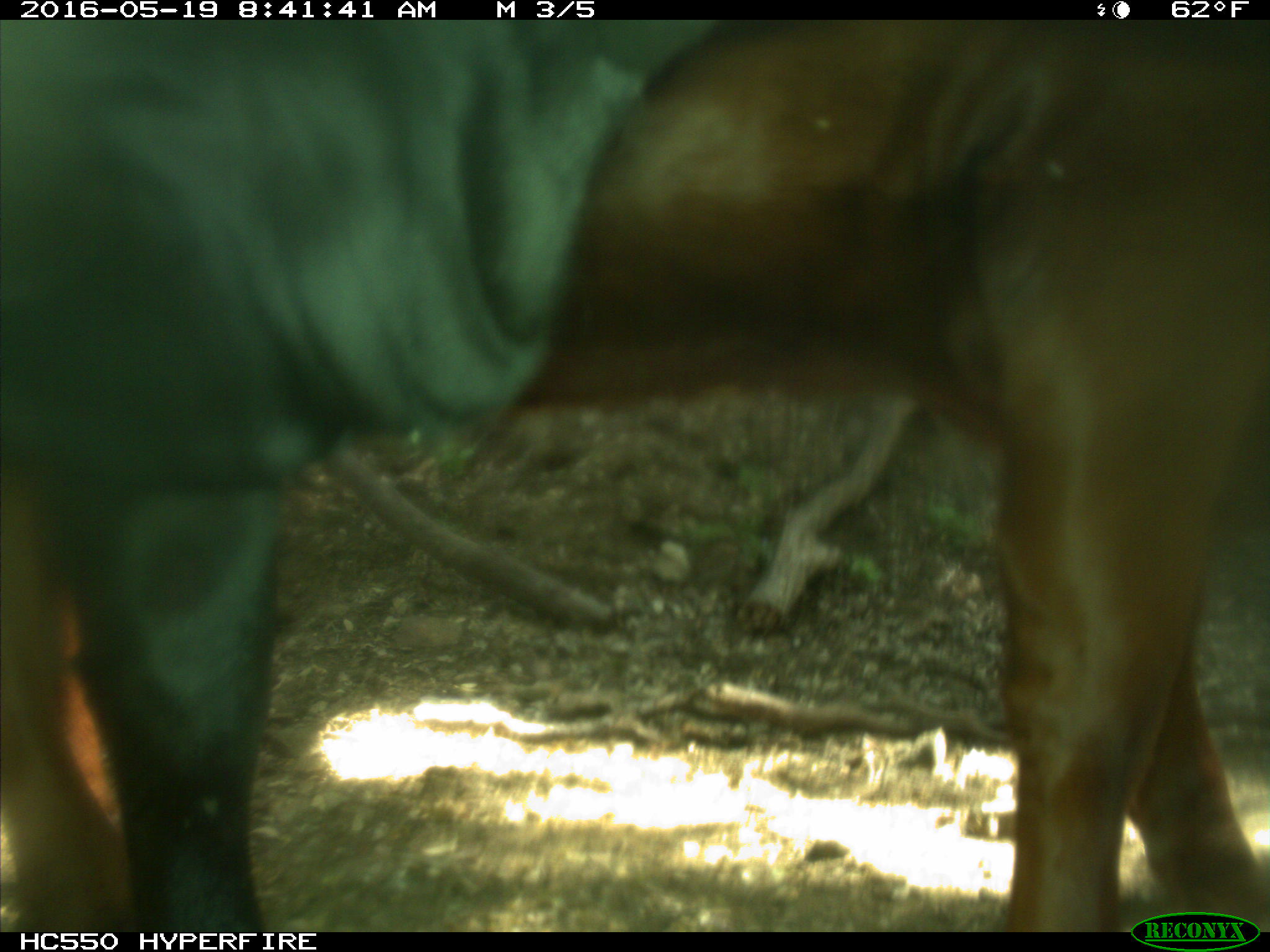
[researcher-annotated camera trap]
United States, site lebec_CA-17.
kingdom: Animalia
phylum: Chordata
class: Mammalia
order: Artiodactyla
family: Bovidae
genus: Bos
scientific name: Bos taurus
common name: domestic cow